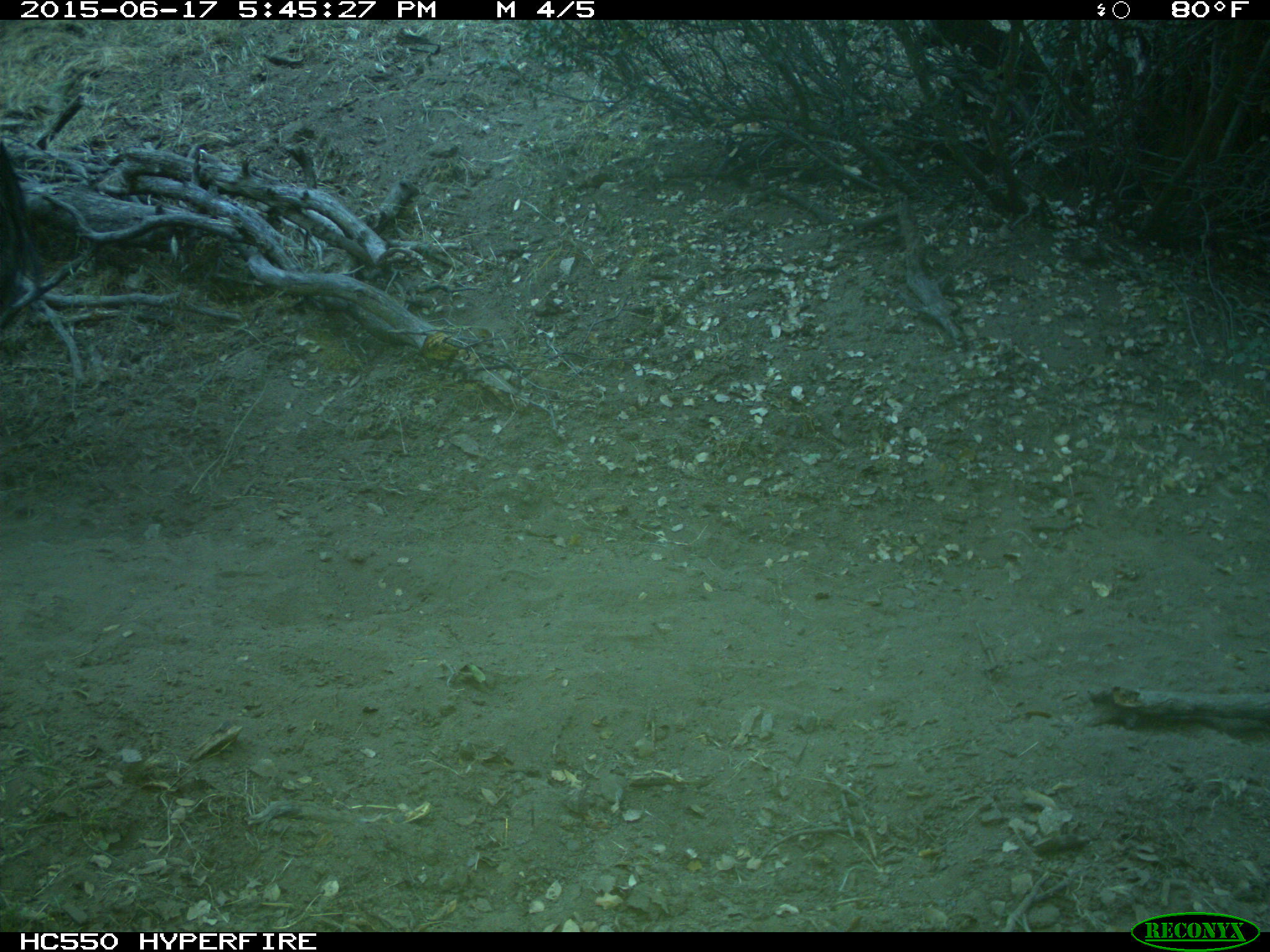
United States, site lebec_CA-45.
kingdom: Animalia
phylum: Chordata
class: Mammalia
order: Artiodactyla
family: Bovidae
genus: Bos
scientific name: Bos taurus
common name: domestic cow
Bos taurus (domestic cow).